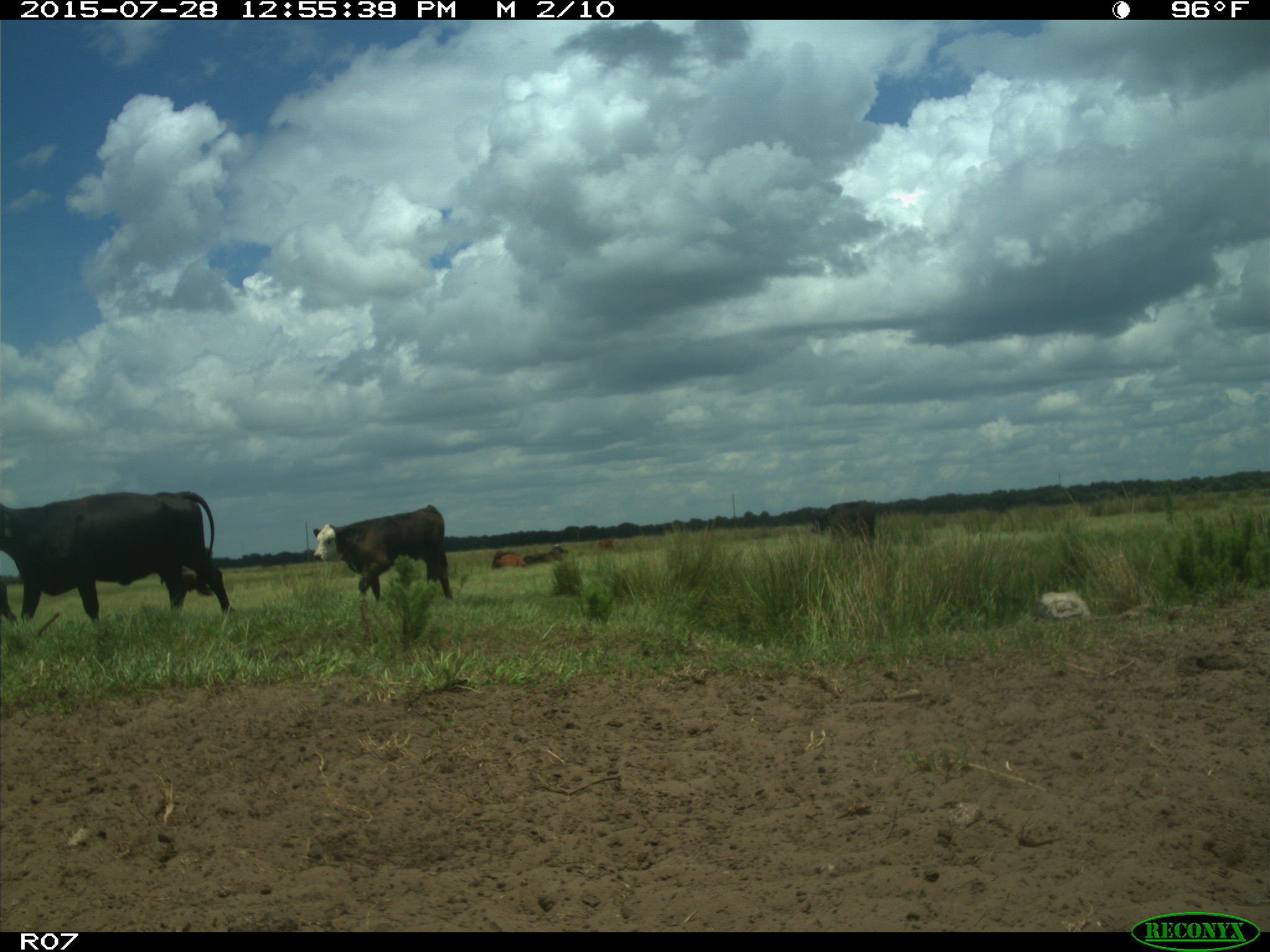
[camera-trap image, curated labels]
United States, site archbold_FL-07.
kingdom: Animalia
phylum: Chordata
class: Mammalia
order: Artiodactyla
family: Bovidae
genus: Bos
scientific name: Bos taurus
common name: domestic cow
Bos taurus (domestic cow).